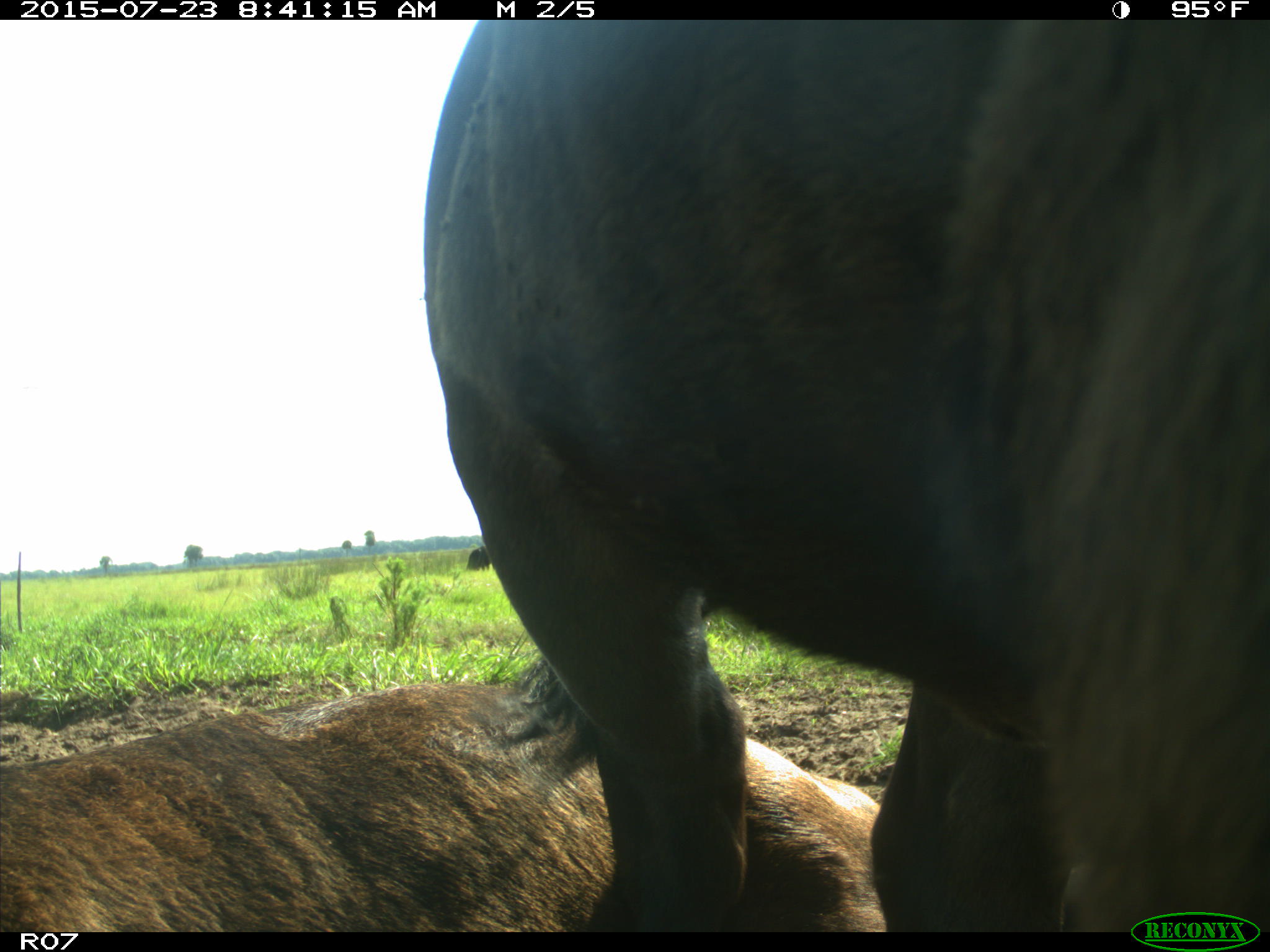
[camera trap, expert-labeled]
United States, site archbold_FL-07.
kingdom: Animalia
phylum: Chordata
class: Mammalia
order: Artiodactyla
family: Bovidae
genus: Bos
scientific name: Bos taurus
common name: domestic cow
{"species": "Bos taurus (domestic cow)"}